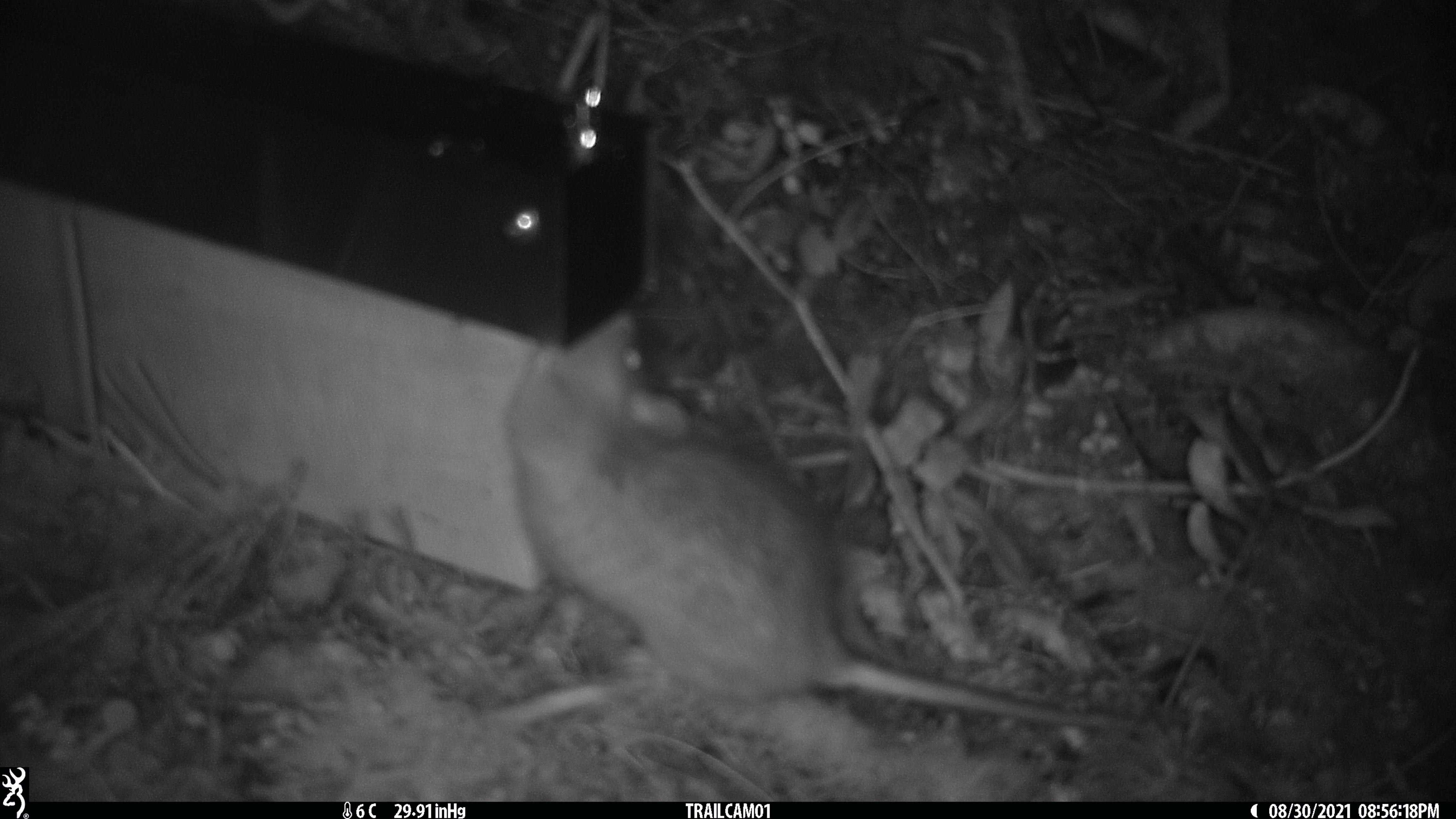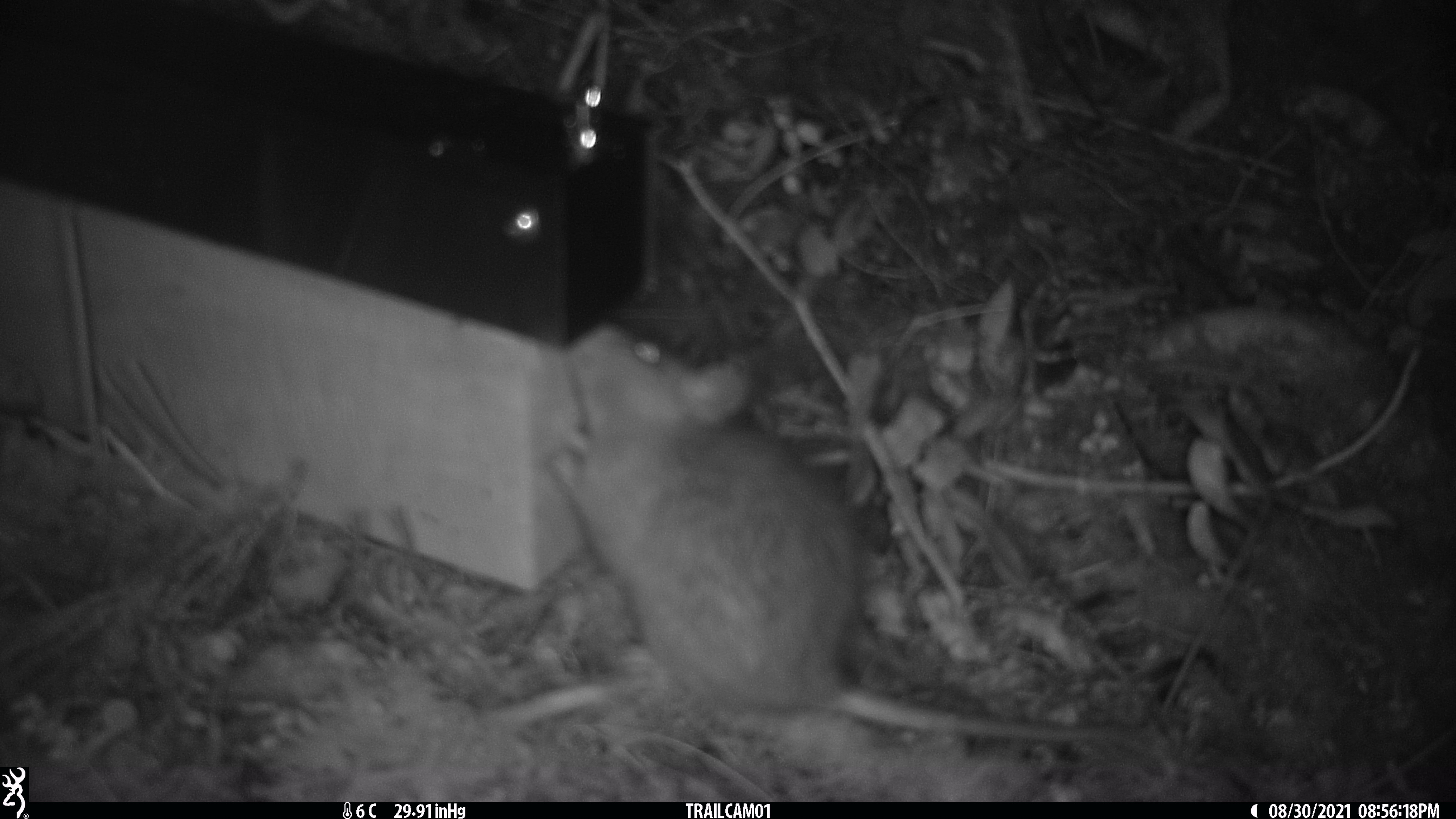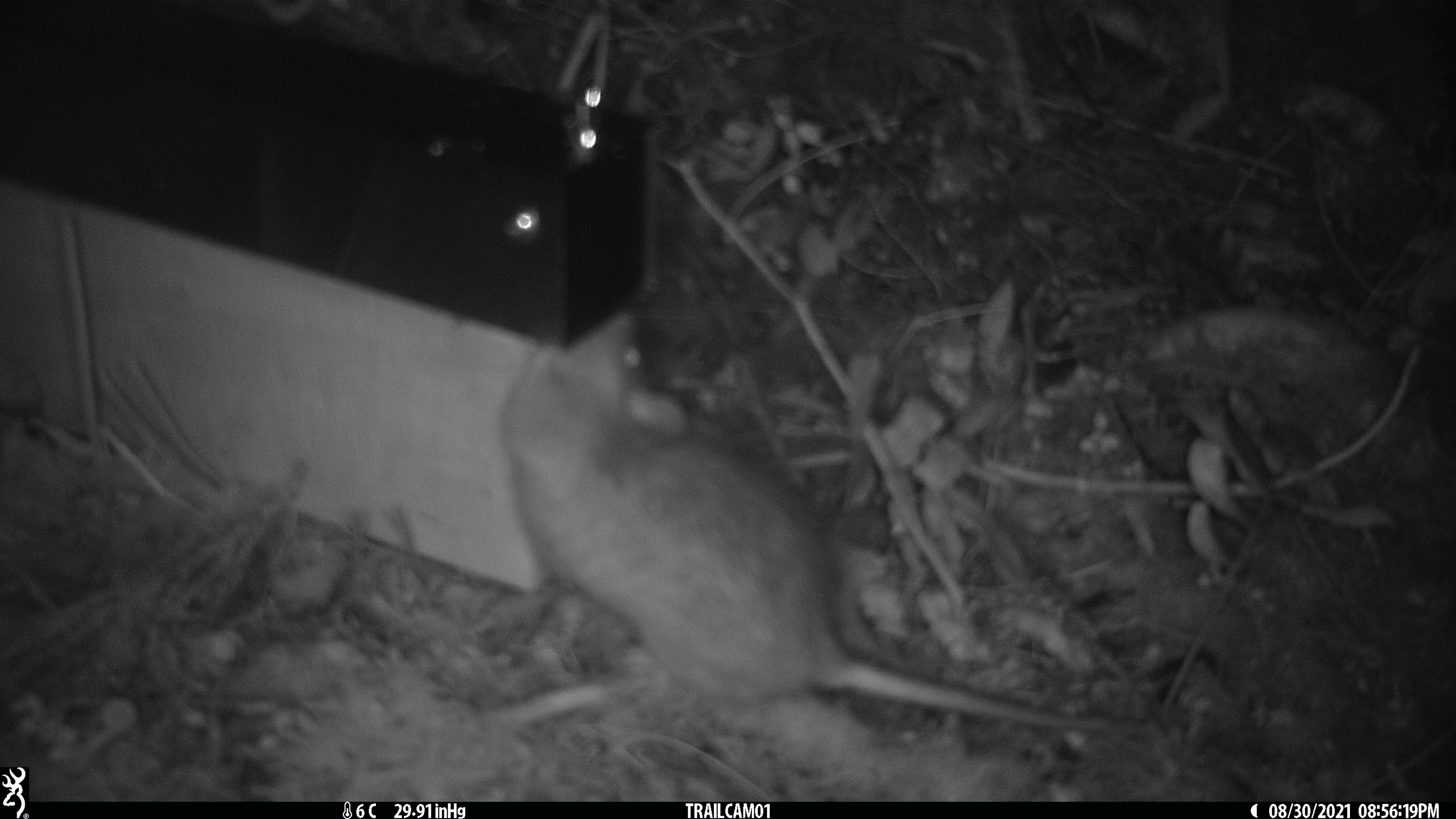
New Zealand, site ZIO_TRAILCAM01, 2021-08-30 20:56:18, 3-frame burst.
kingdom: Animalia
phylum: Chordata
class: Mammalia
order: Rodentia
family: Muridae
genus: Rattus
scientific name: Rattus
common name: rat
Rat (Rattus).